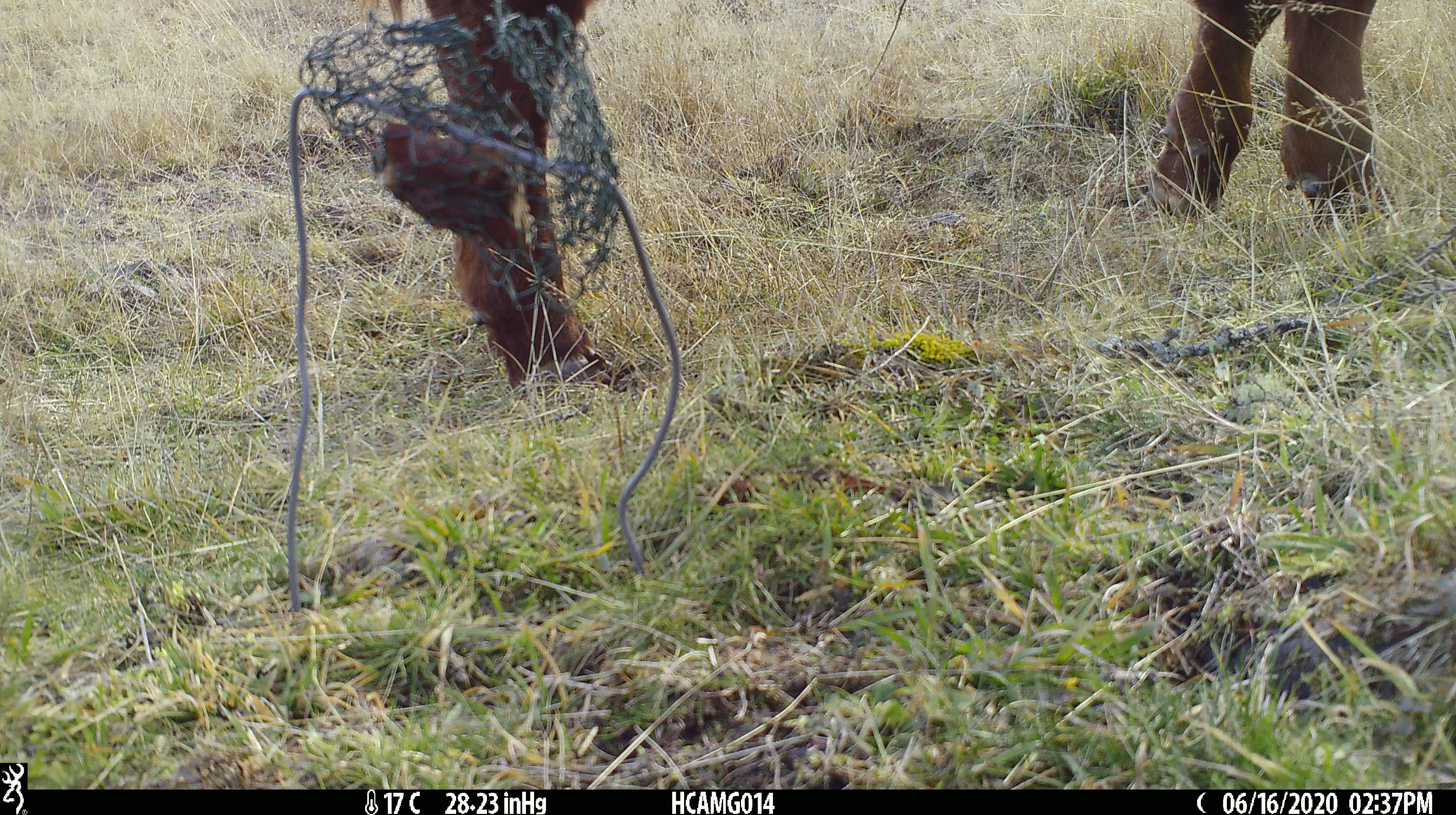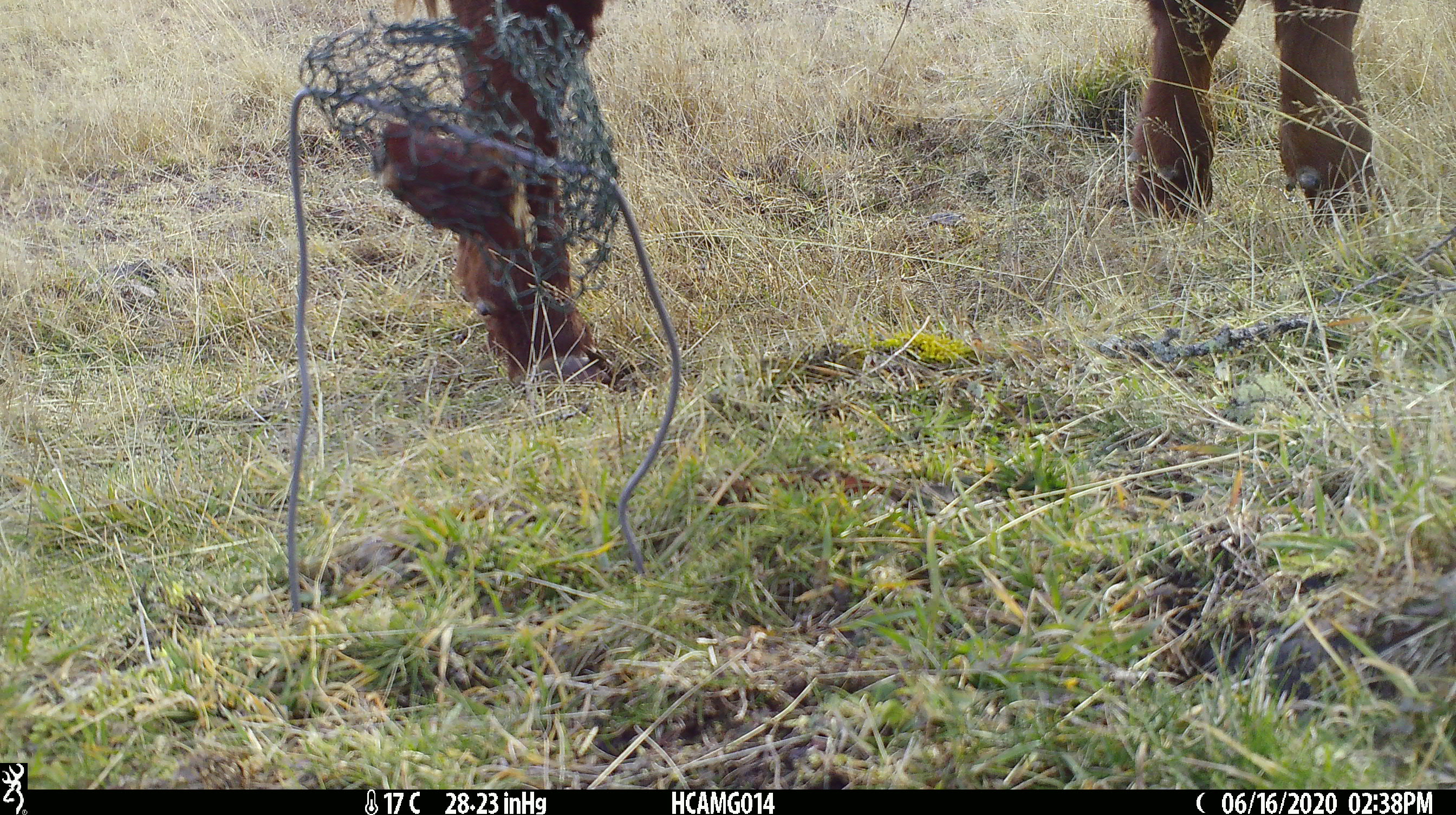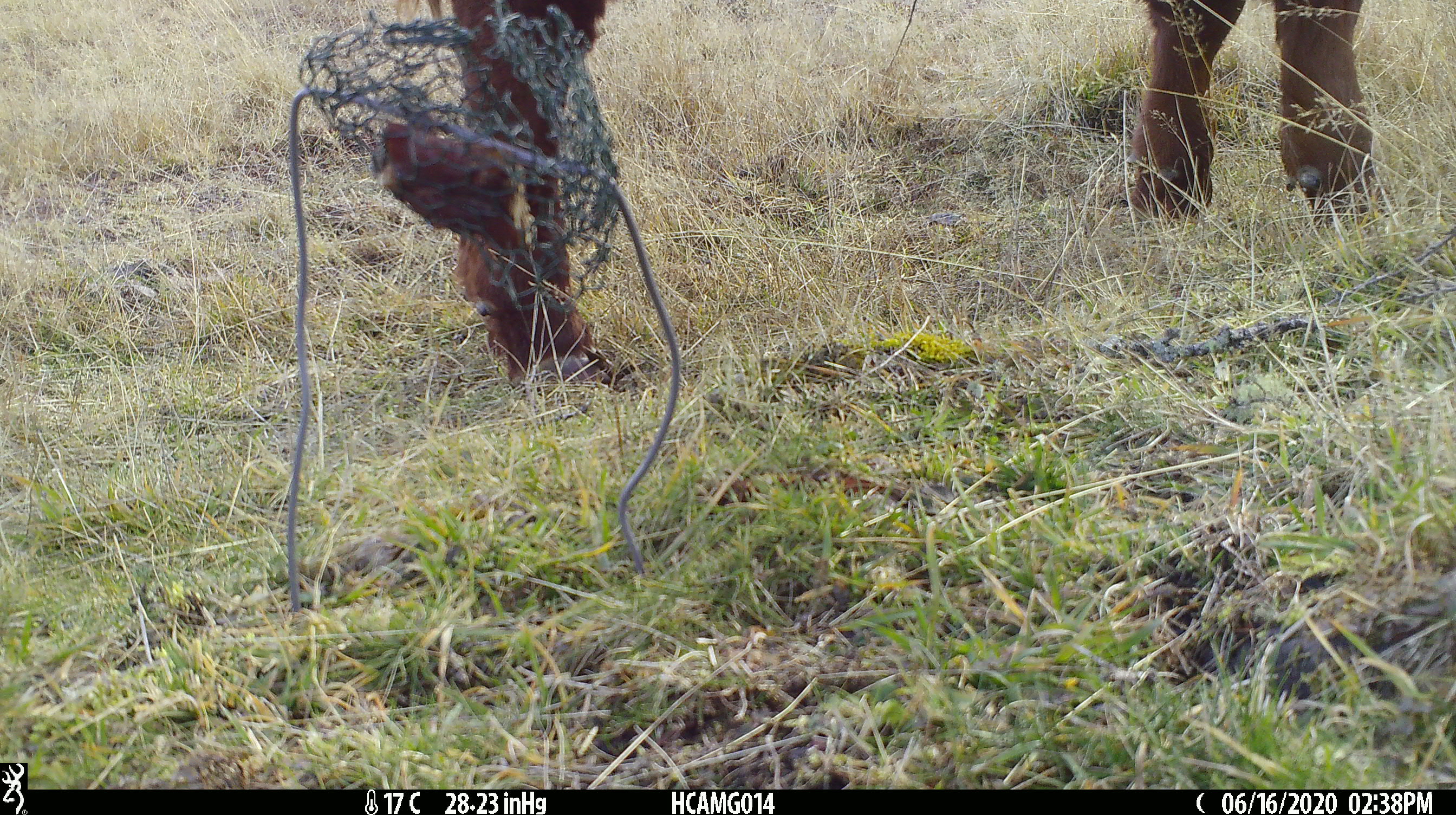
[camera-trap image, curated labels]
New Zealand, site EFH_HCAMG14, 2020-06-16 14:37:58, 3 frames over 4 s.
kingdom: Animalia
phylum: Chordata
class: Mammalia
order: Artiodactyla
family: Bovidae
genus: Bos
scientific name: Bos taurus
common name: domestic cow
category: cow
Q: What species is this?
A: Cow (domestic cow) (Bos taurus).